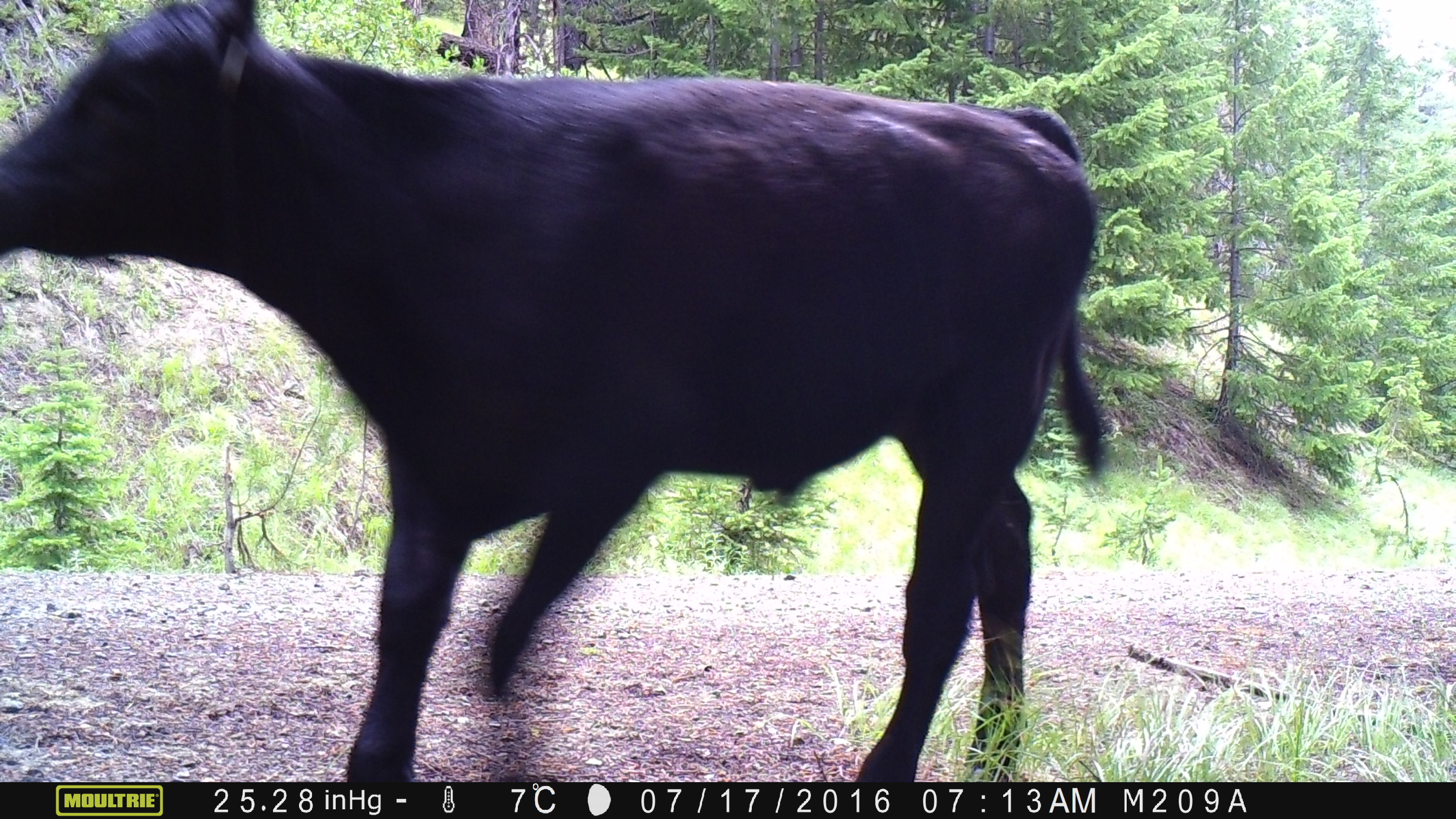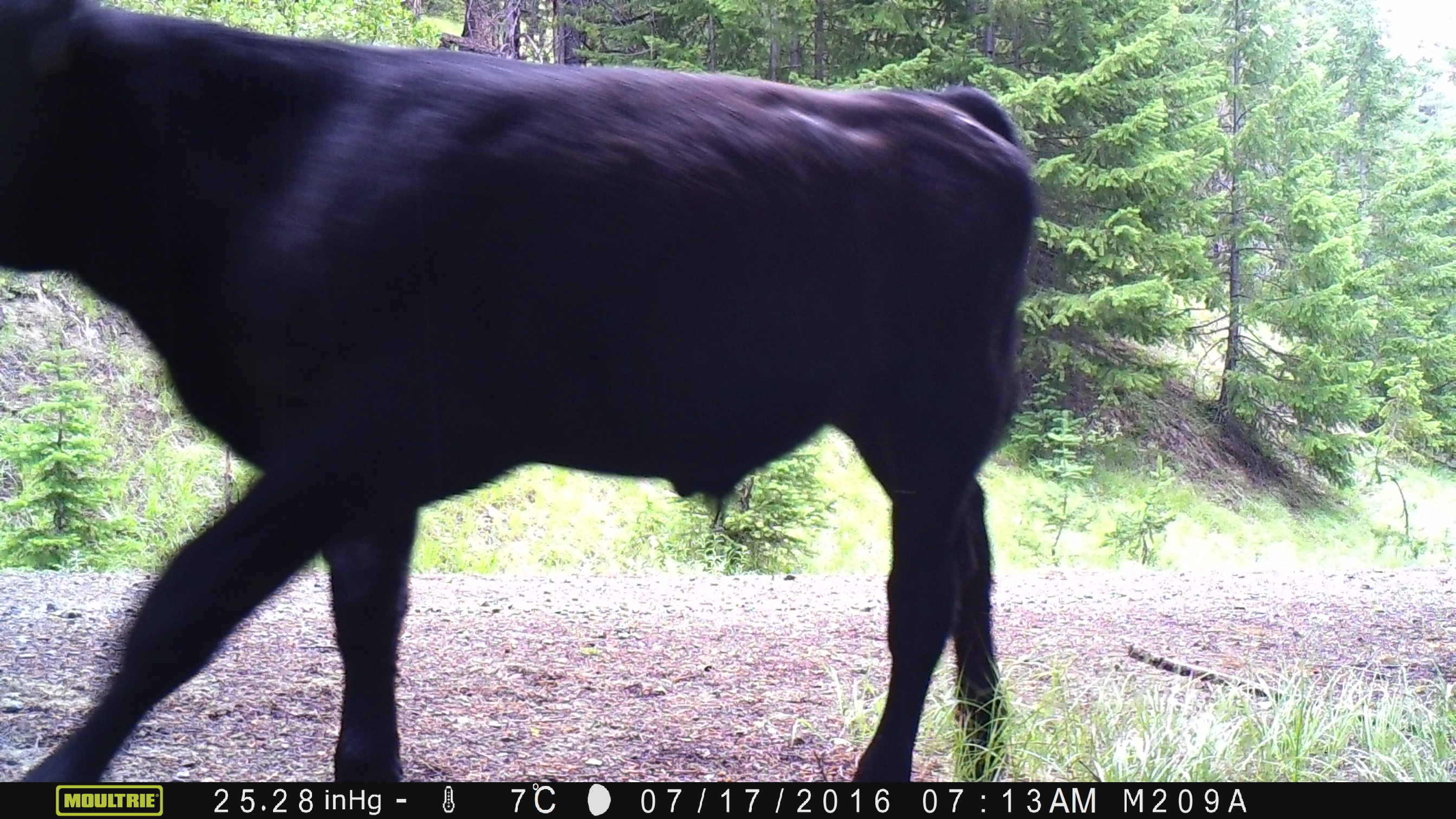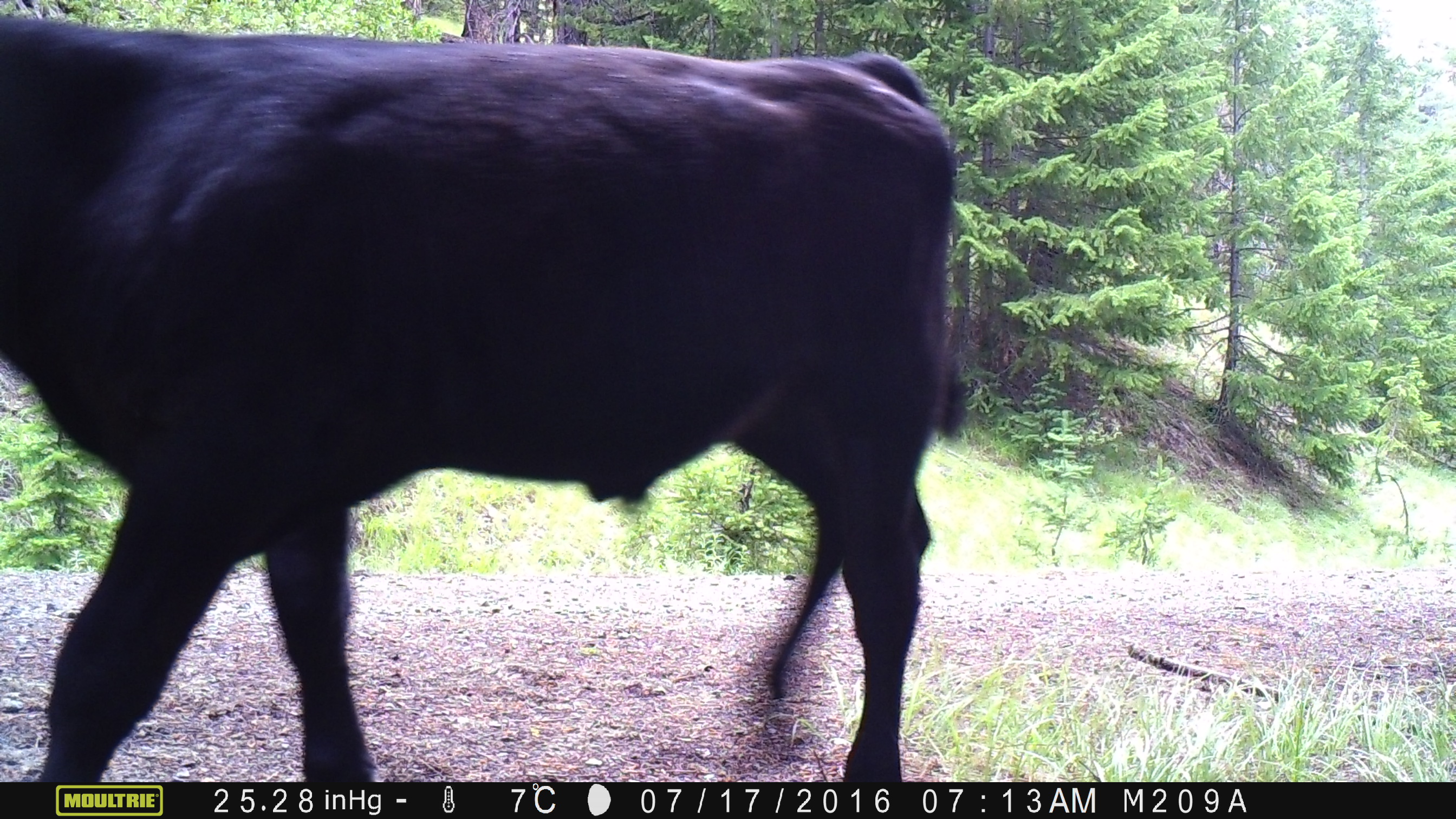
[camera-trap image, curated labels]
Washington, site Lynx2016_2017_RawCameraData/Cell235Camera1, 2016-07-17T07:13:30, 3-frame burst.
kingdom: Animalia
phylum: Chordata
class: Mammalia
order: Artiodactyla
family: Bovidae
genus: Bos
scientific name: Bos taurus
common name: domestic cattle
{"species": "domestic cattle (Bos taurus)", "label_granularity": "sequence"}